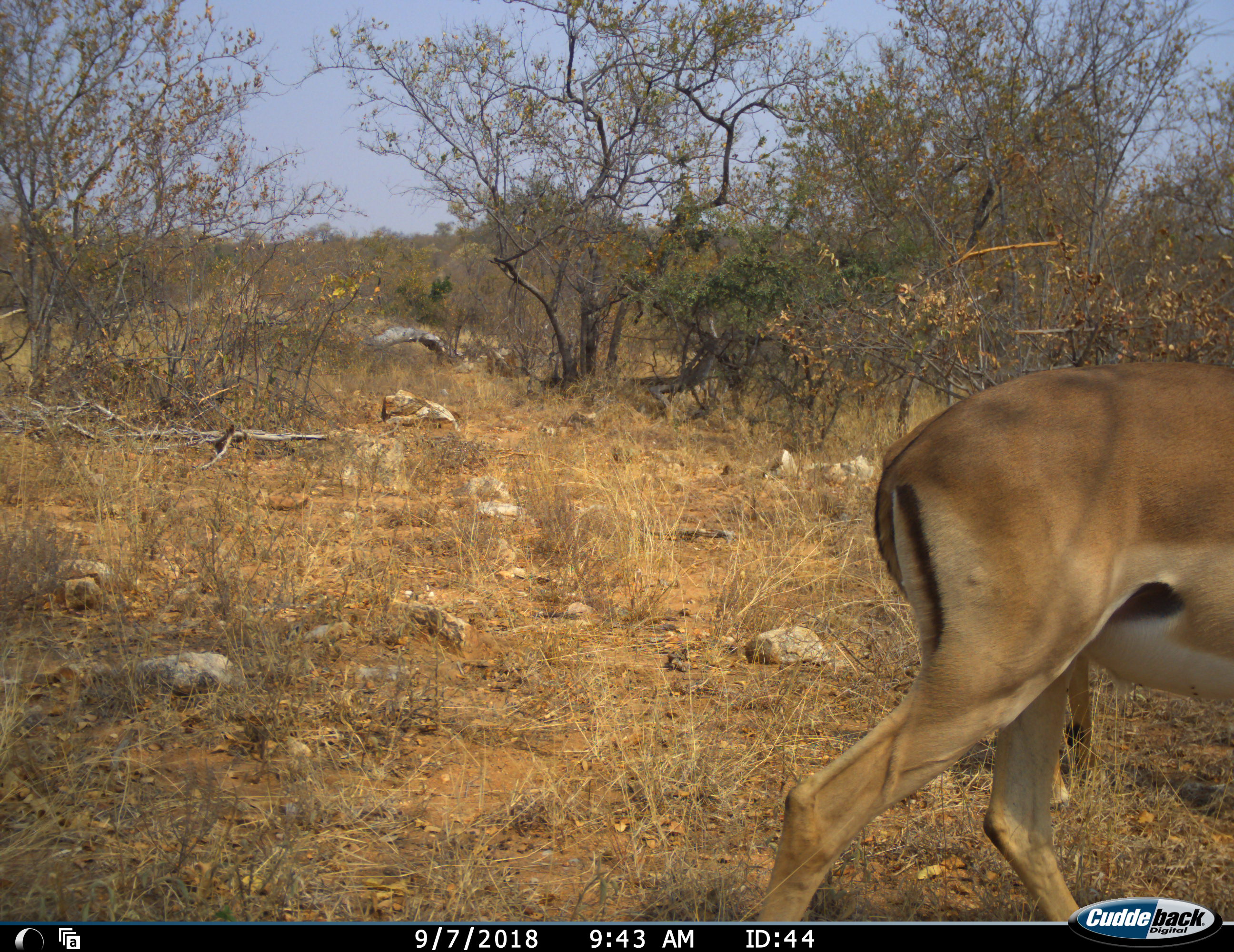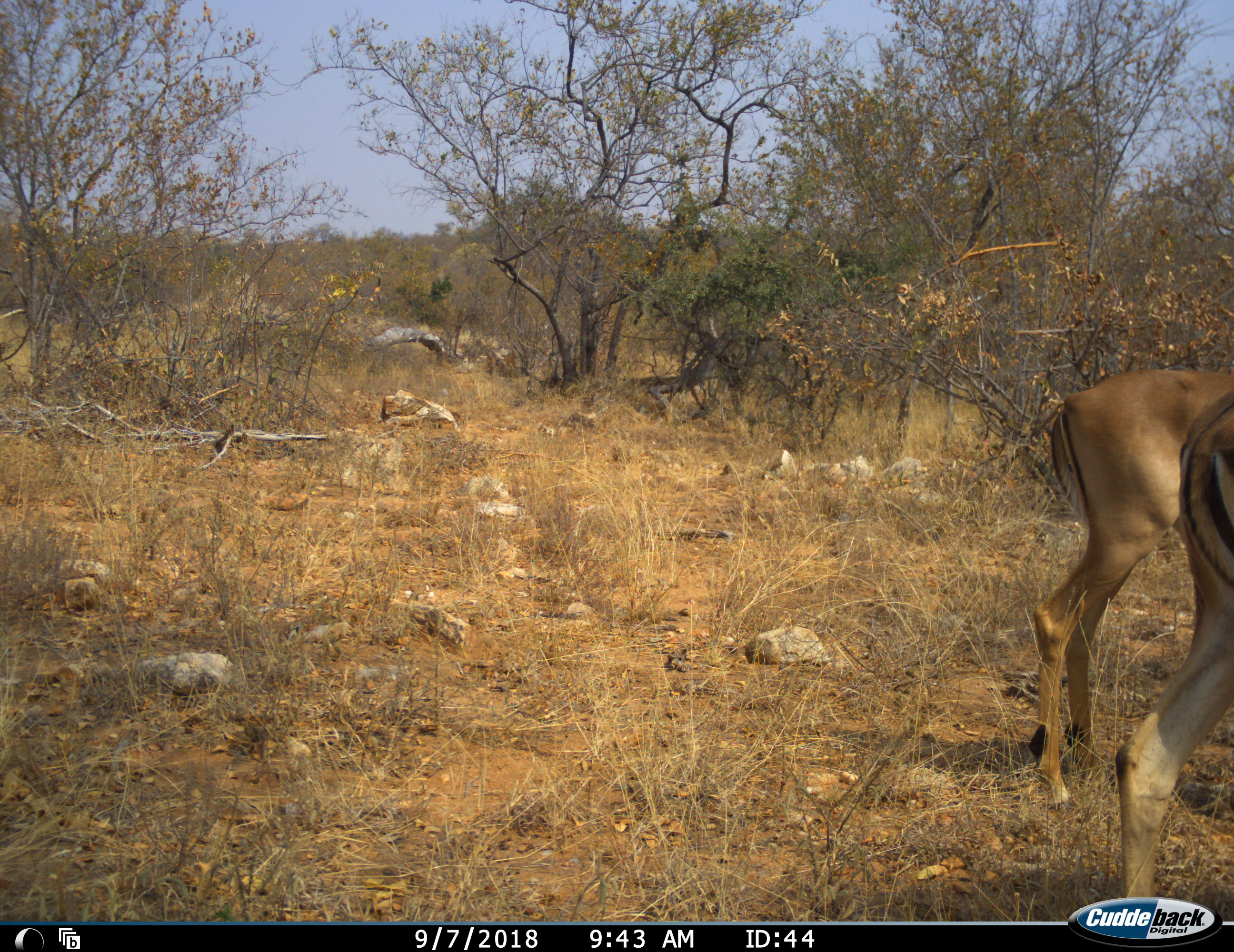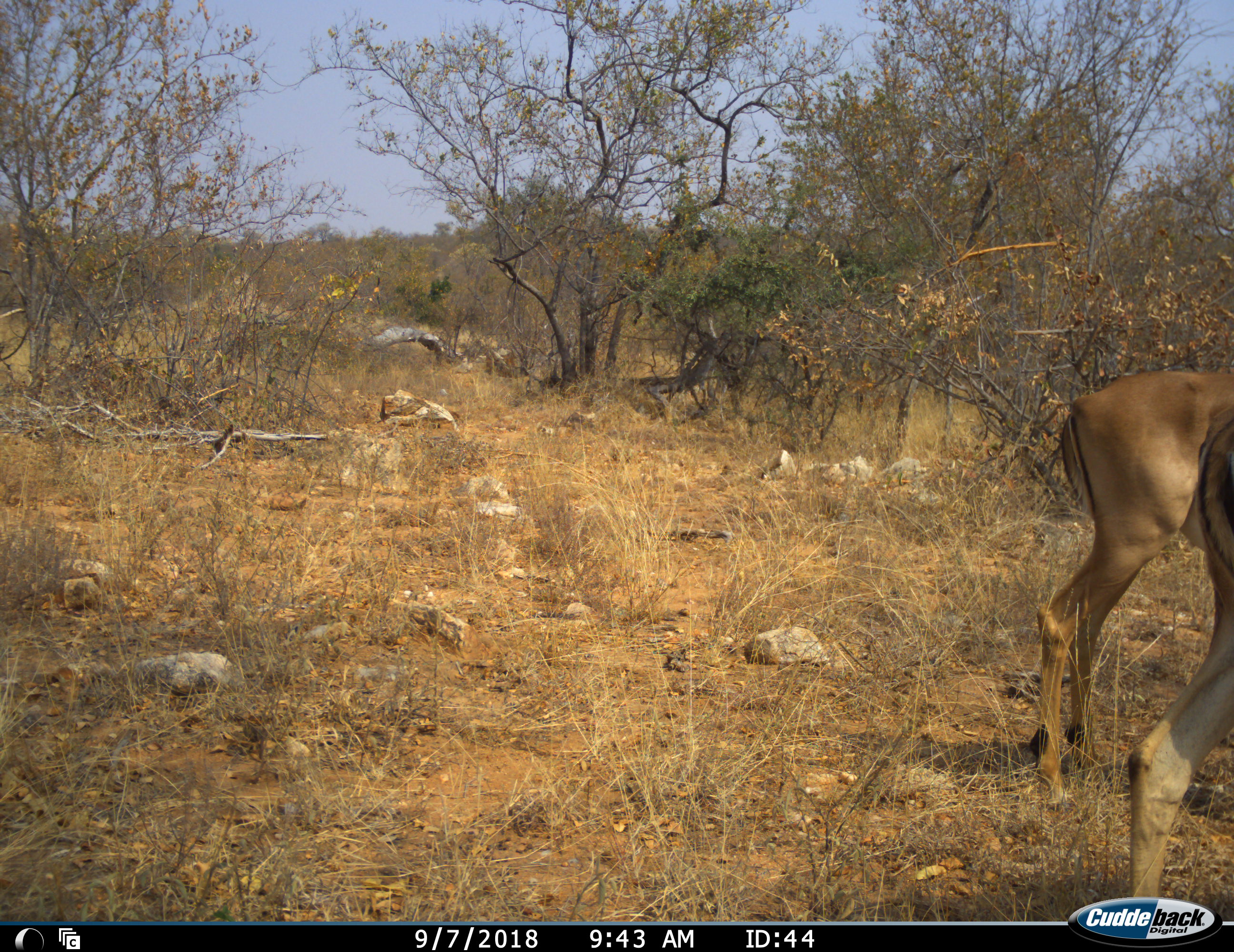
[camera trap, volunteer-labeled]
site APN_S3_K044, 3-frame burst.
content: unidentified animal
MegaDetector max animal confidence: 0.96